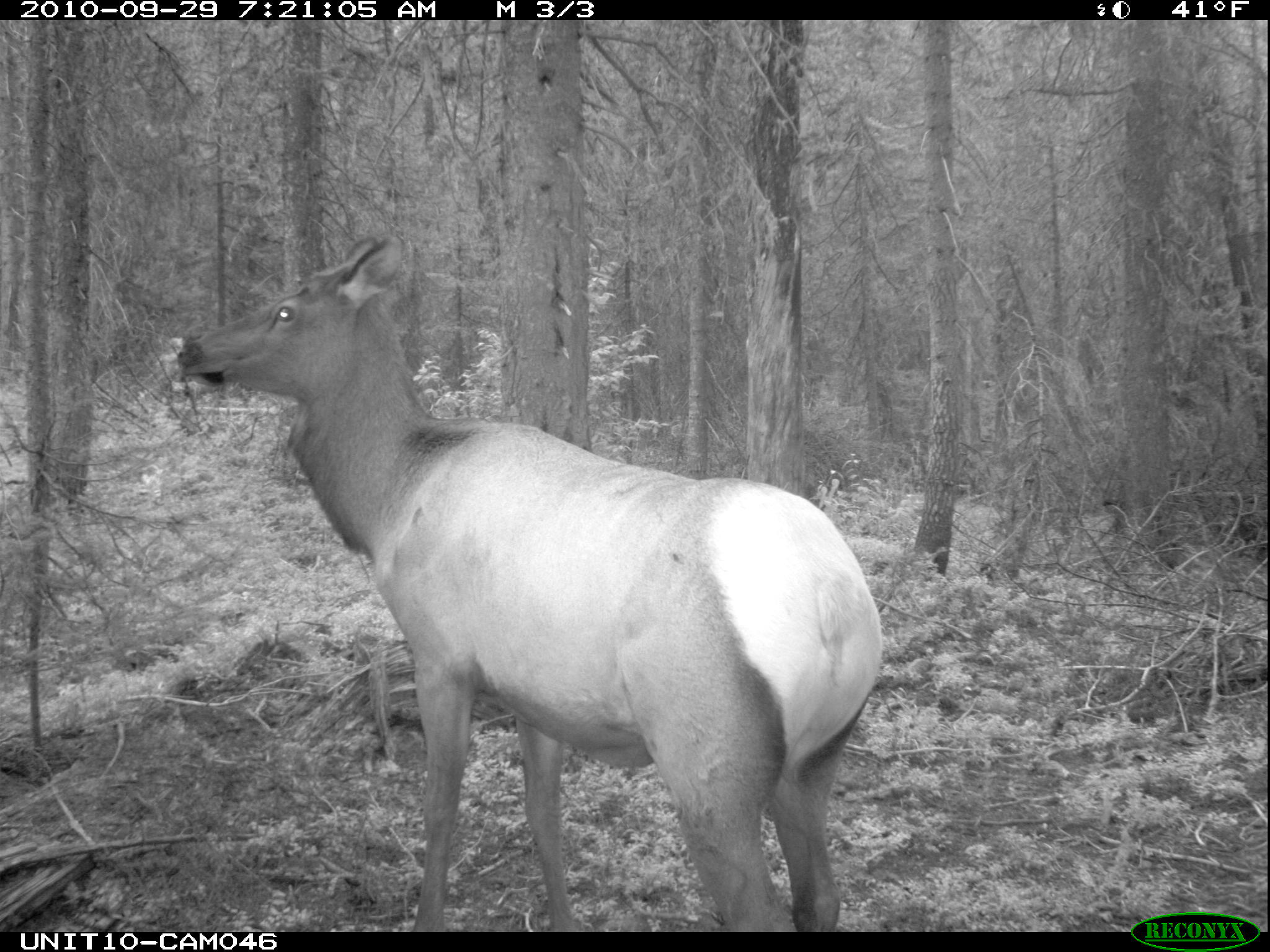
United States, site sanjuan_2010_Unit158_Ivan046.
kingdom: Animalia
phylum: Chordata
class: Mammalia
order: Artiodactyla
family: Cervidae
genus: Cervus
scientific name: Cervus elaphus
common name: red deer